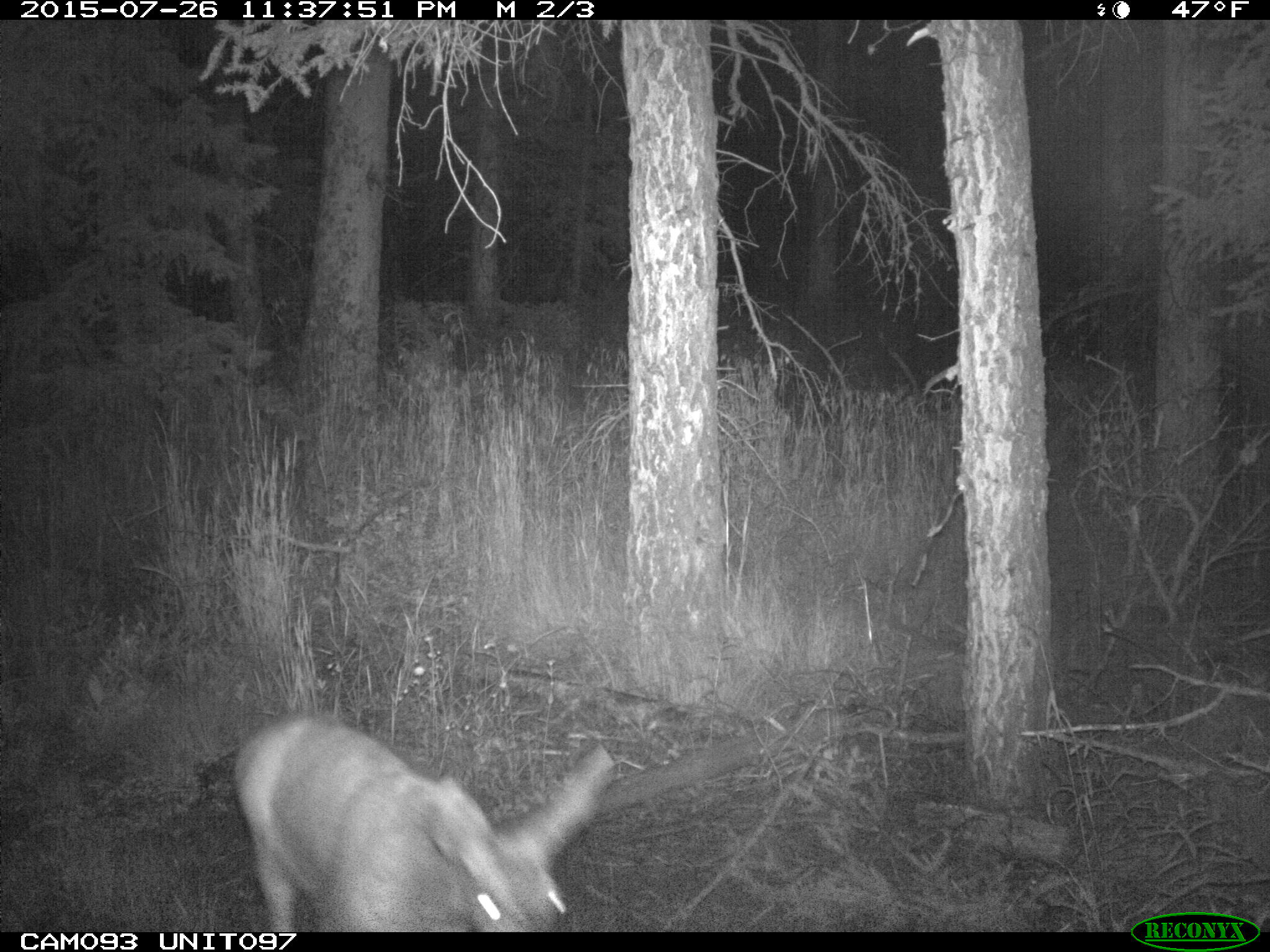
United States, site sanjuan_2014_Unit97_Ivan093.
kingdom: Animalia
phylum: Chordata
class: Mammalia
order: Artiodactyla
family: Cervidae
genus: Odocoileus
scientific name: Odocoileus hemionus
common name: mule deer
Odocoileus hemionus (mule deer).